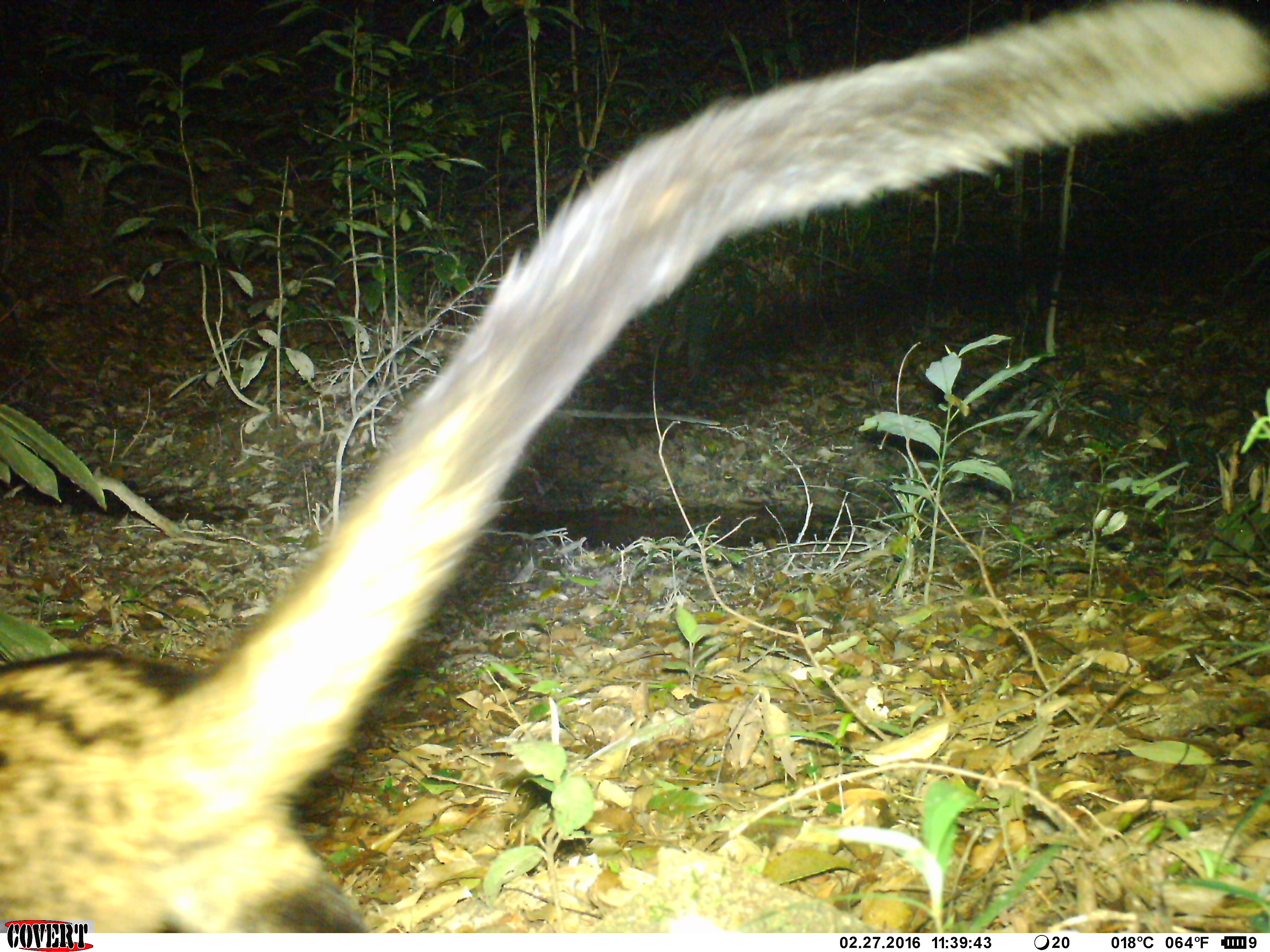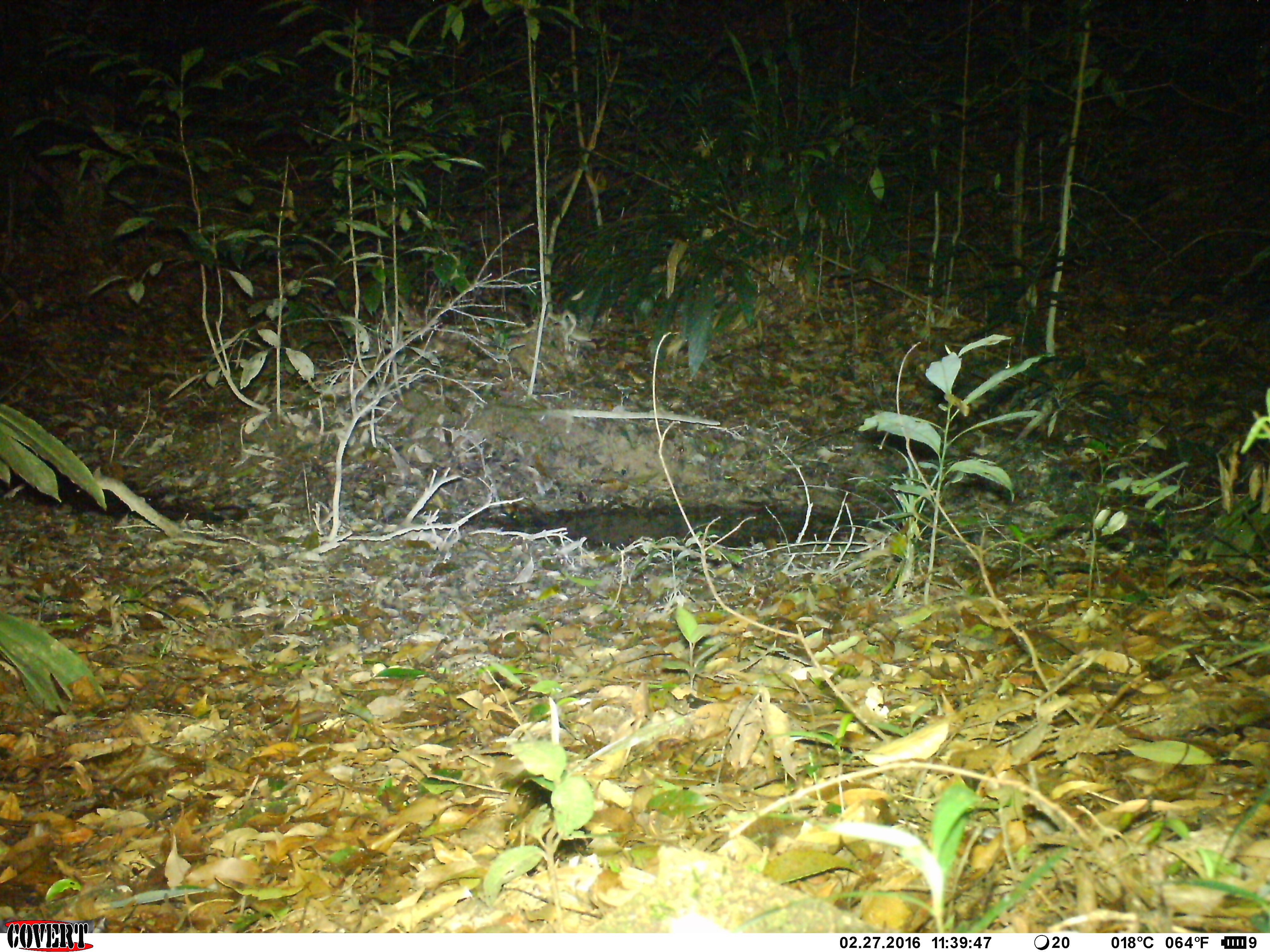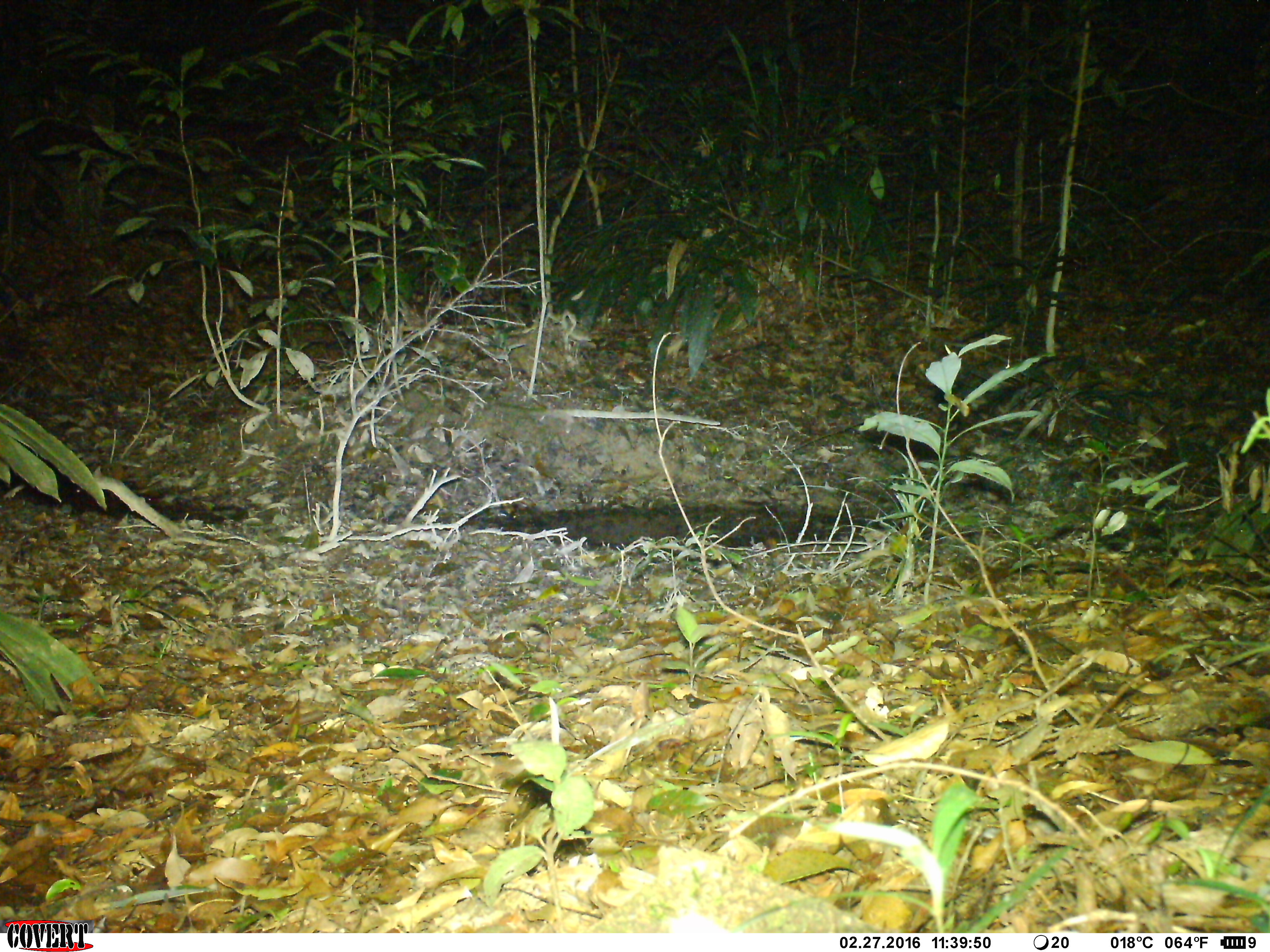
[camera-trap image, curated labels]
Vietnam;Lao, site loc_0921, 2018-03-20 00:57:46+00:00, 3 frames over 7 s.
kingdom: Animalia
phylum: Chordata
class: Mammalia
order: Carnivora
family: Viverridae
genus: Paradoxurus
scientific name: Paradoxurus hermaphroditus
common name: common palm civet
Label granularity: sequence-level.